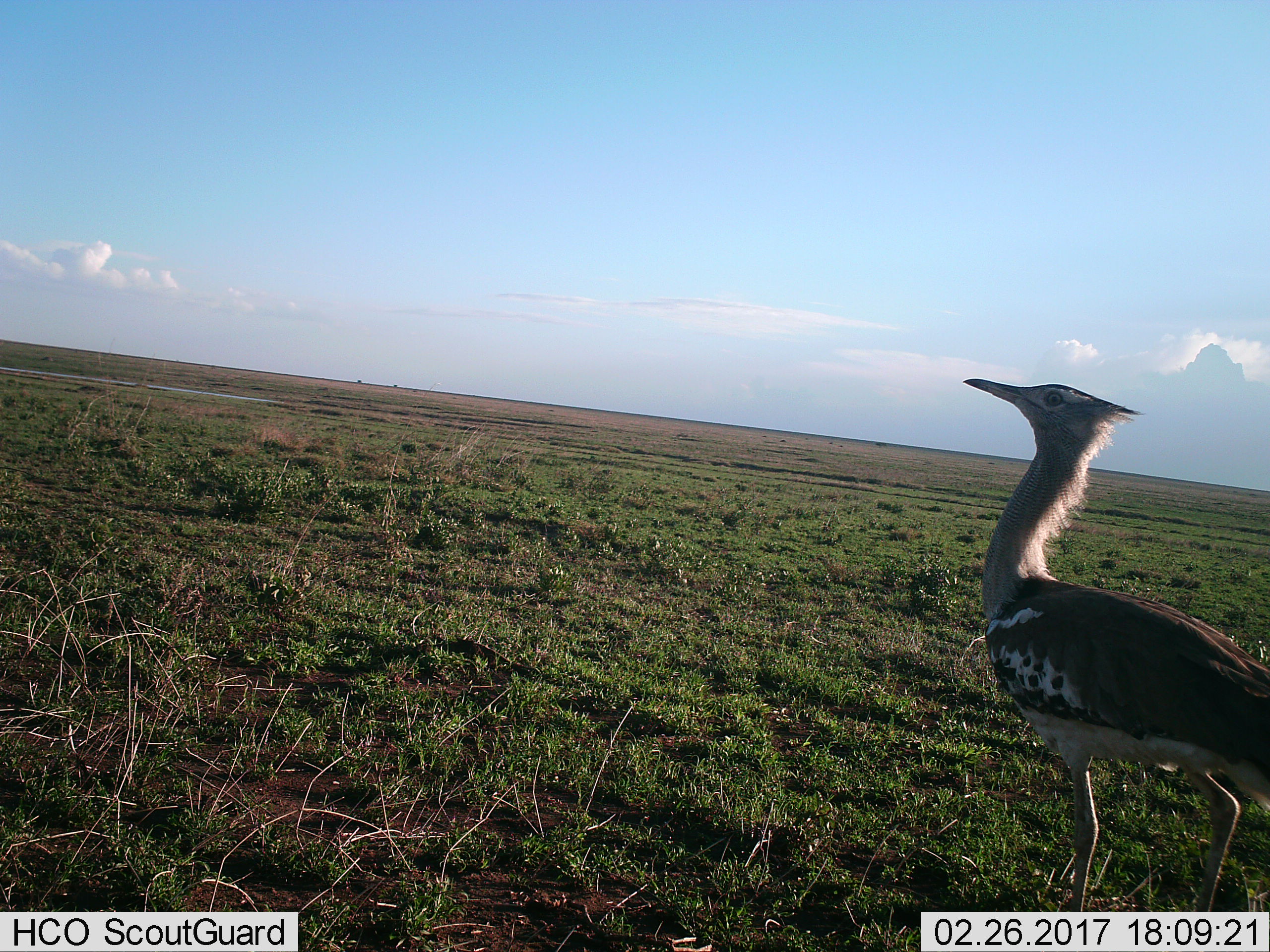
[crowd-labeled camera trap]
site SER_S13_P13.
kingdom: Animalia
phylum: Chordata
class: Aves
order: Otidiformes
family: Otididae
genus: Ardeotis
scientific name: Ardeotis kori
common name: kori bustard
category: bustardkori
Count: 1.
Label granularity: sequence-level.